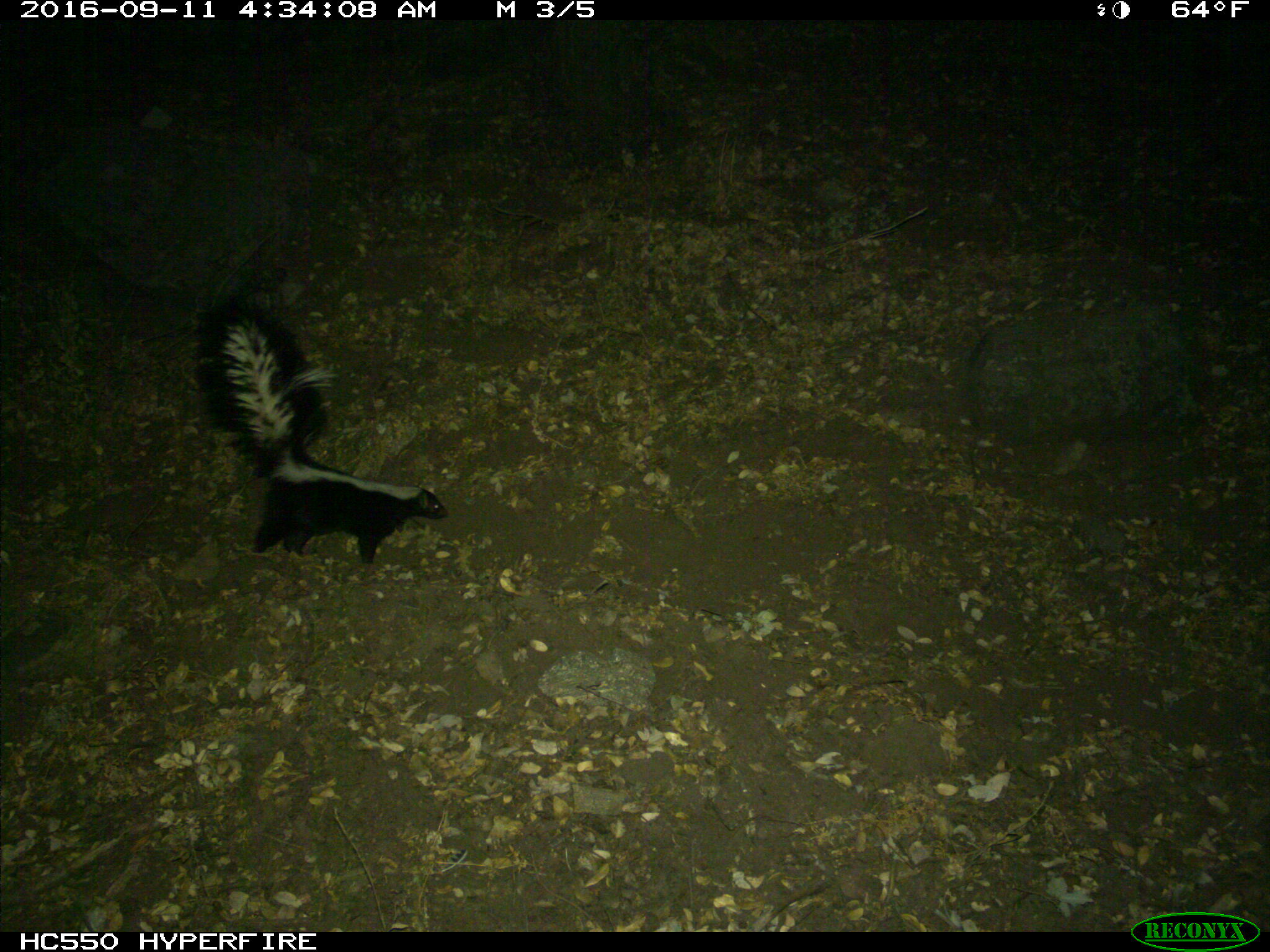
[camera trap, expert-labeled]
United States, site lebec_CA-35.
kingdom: Animalia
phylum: Chordata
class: Mammalia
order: Carnivora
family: Mephitidae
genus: Mephitis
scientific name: Mephitis mephitis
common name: striped skunk